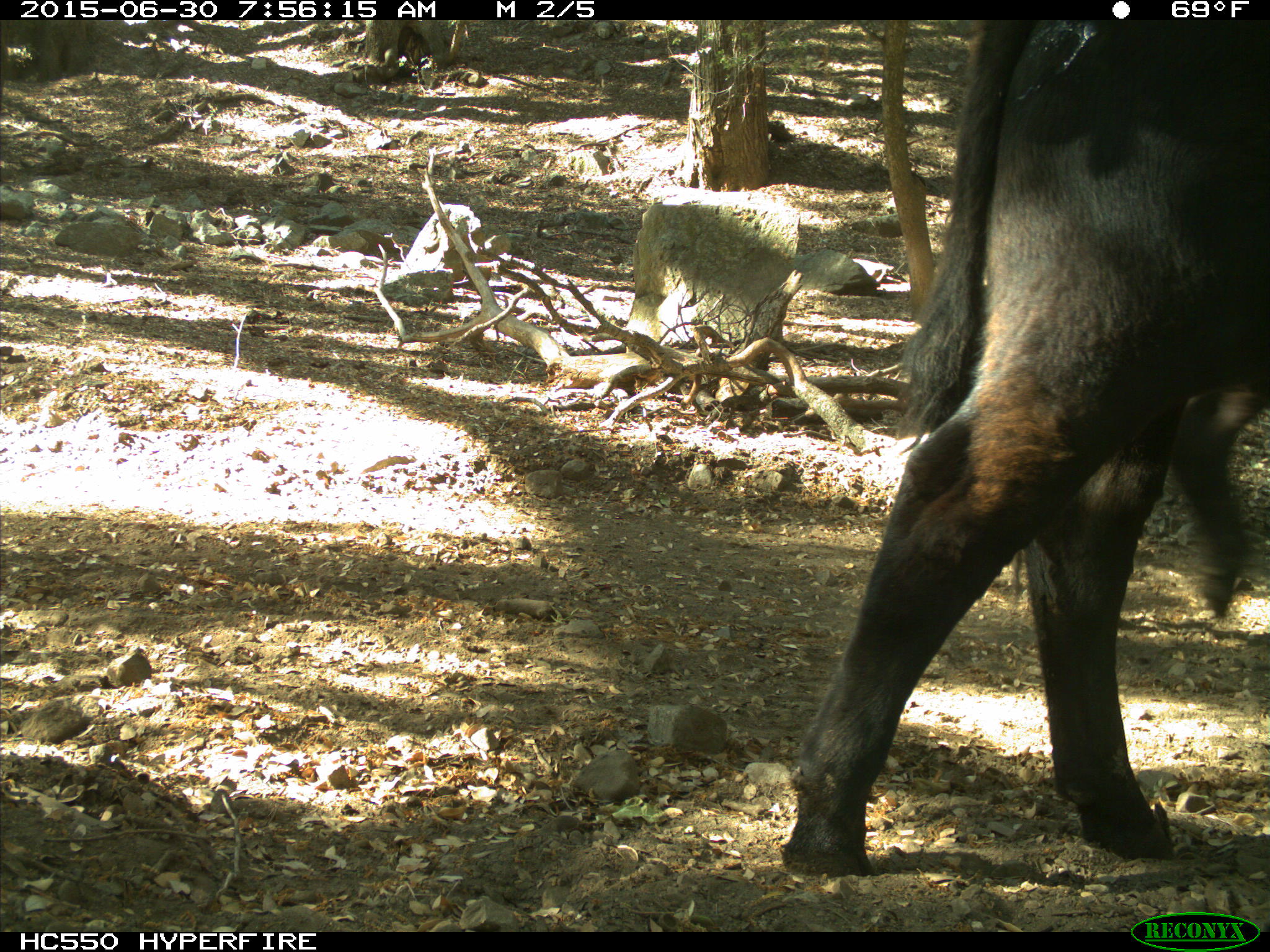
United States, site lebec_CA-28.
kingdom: Animalia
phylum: Chordata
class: Mammalia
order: Artiodactyla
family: Bovidae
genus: Bos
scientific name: Bos taurus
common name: domestic cow